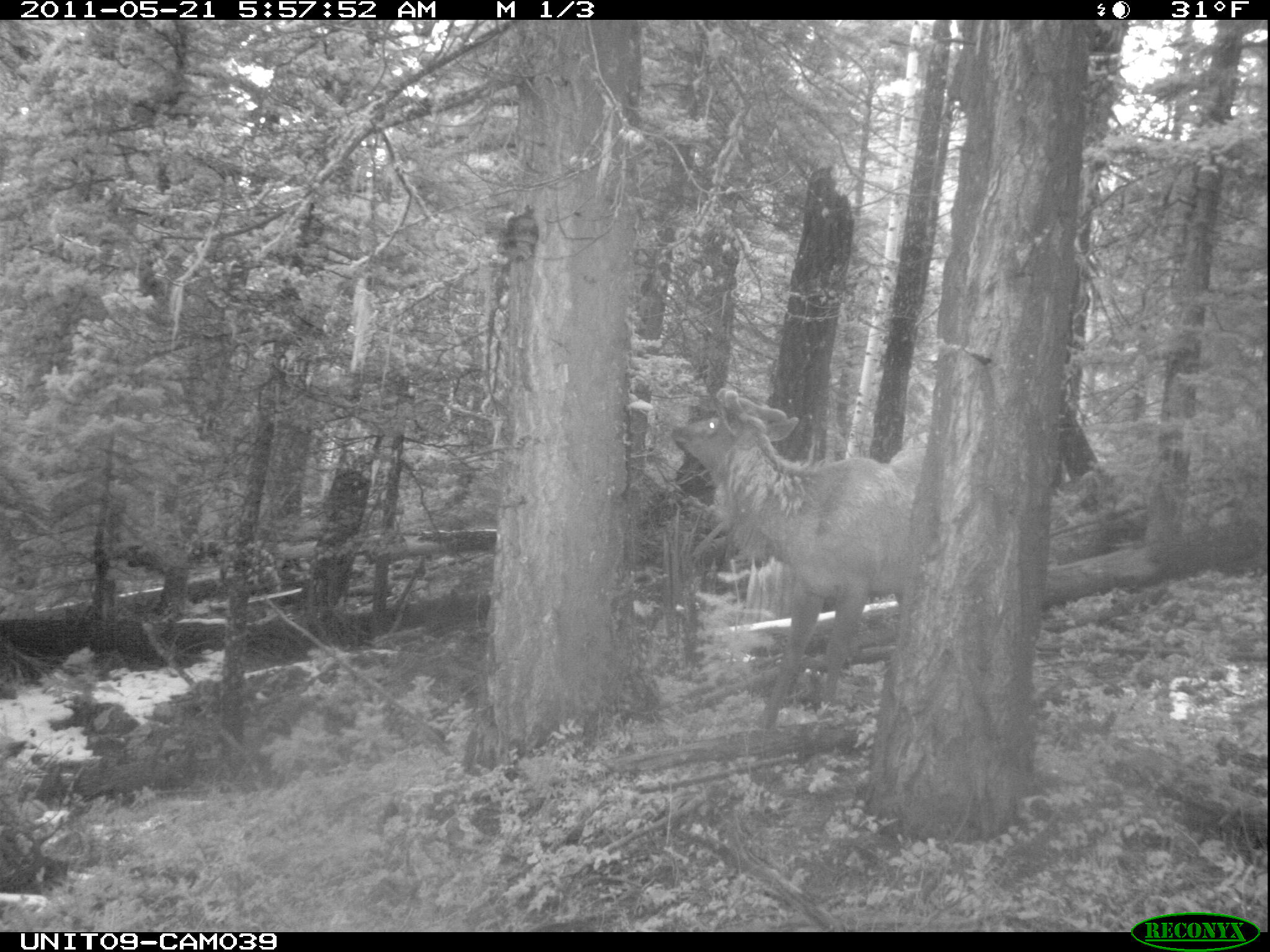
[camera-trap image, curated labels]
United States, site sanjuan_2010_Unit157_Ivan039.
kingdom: Animalia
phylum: Chordata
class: Mammalia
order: Artiodactyla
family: Cervidae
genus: Cervus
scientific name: Cervus elaphus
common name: red deer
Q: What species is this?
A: Cervus elaphus (red deer).